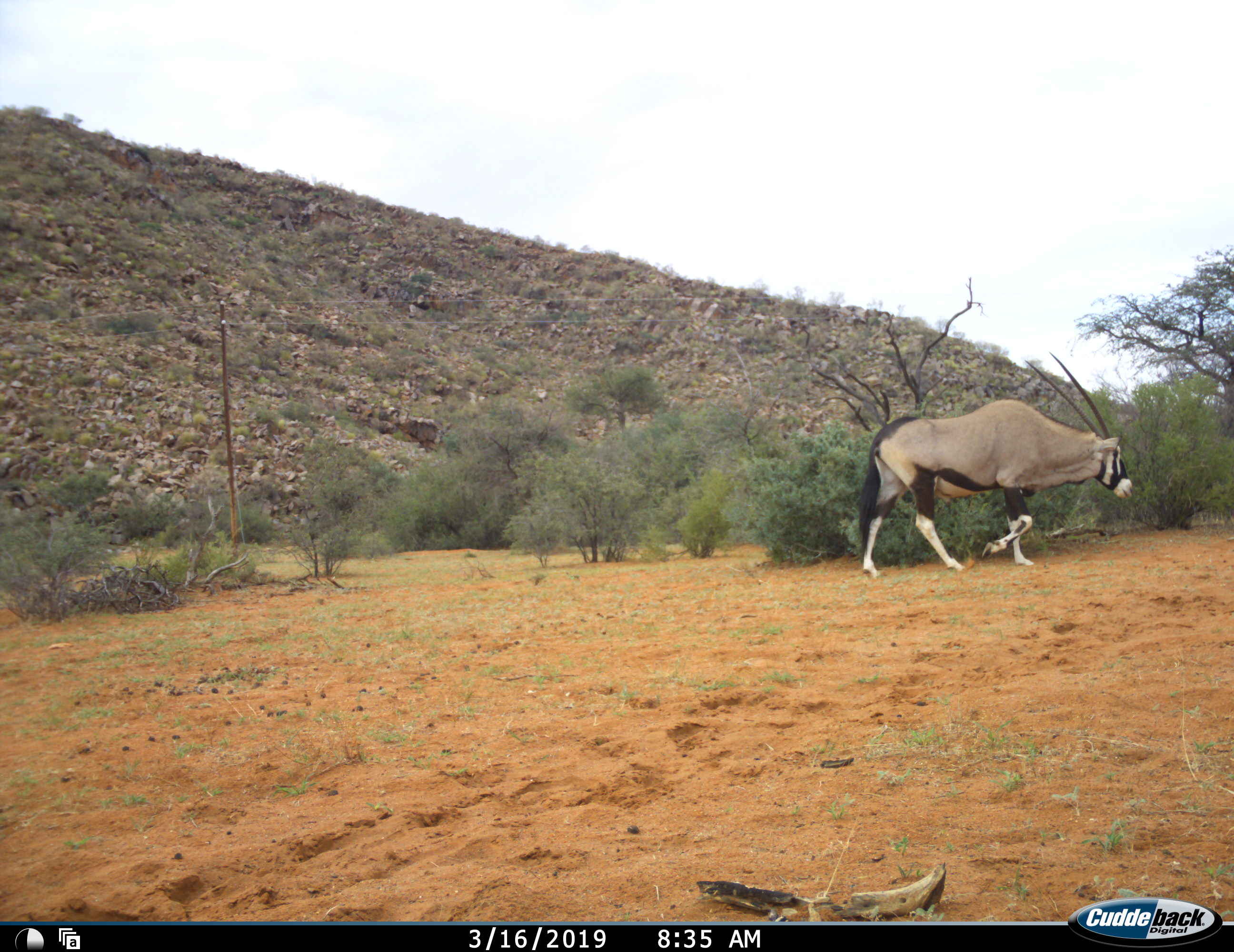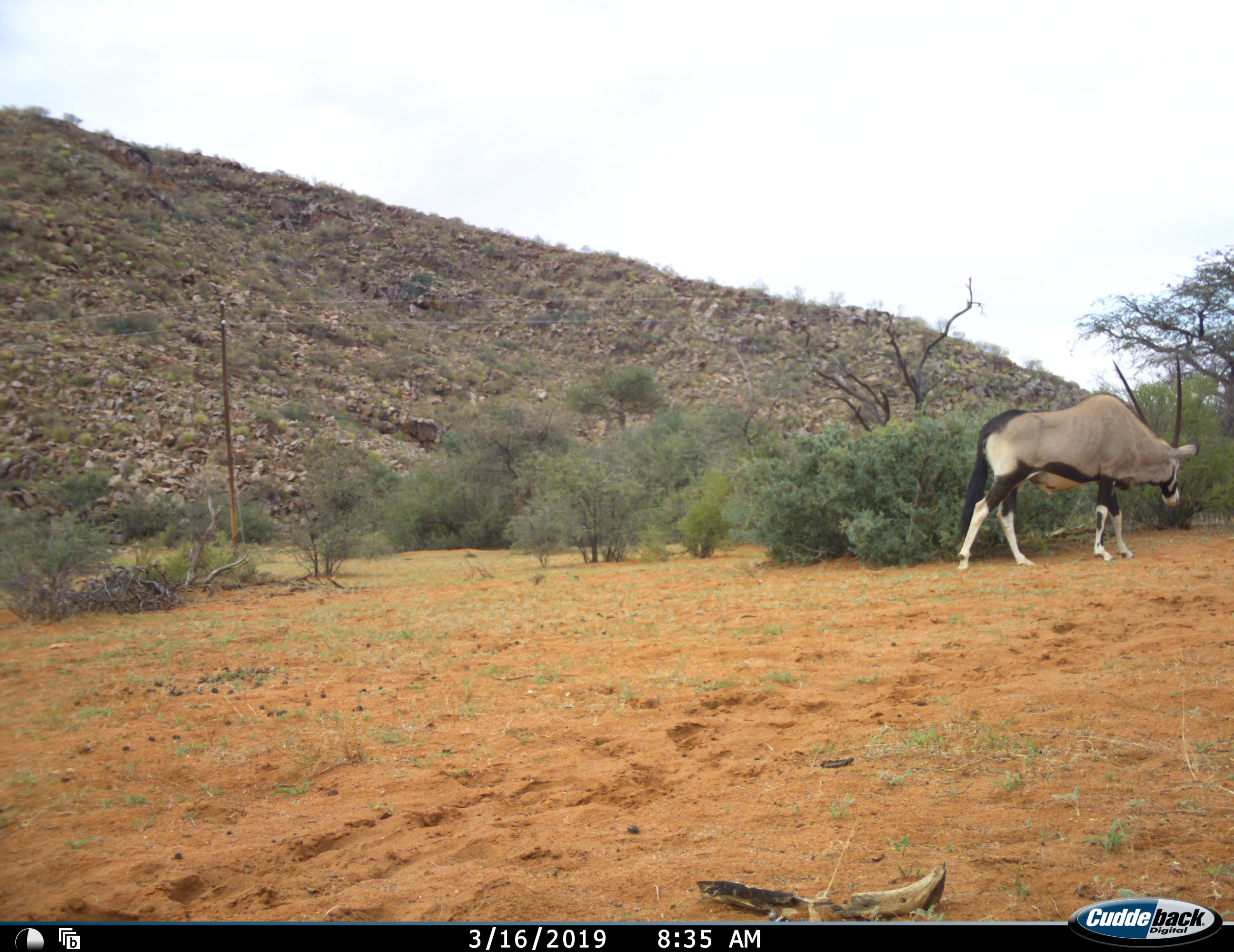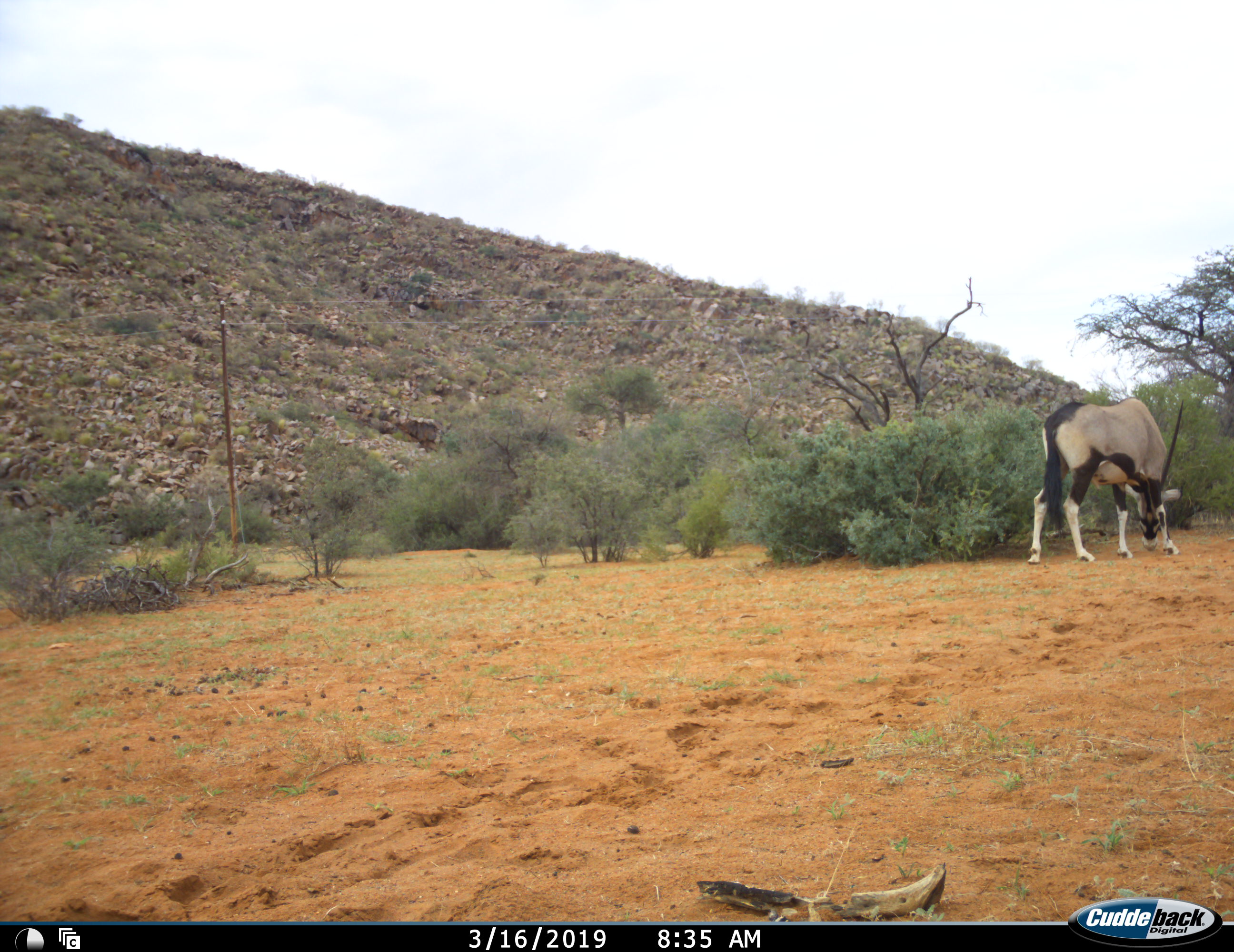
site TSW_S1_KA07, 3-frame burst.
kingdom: Animalia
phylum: Chordata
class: Mammalia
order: Artiodactyla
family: Bovidae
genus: Oryx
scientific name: Oryx gazella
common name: gemsbok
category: oryx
Oryx (gemsbok) (Oryx gazella), count 1. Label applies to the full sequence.